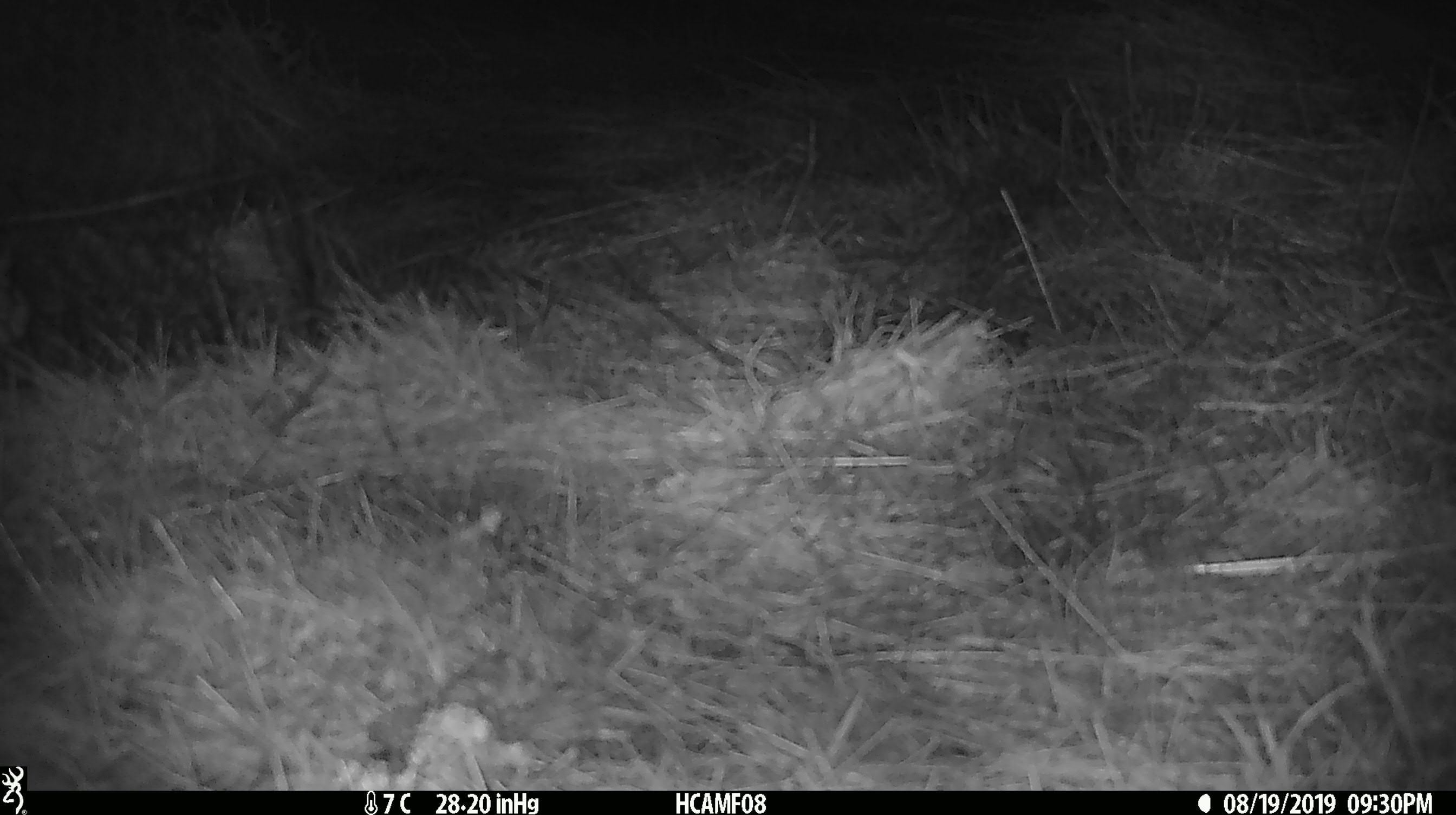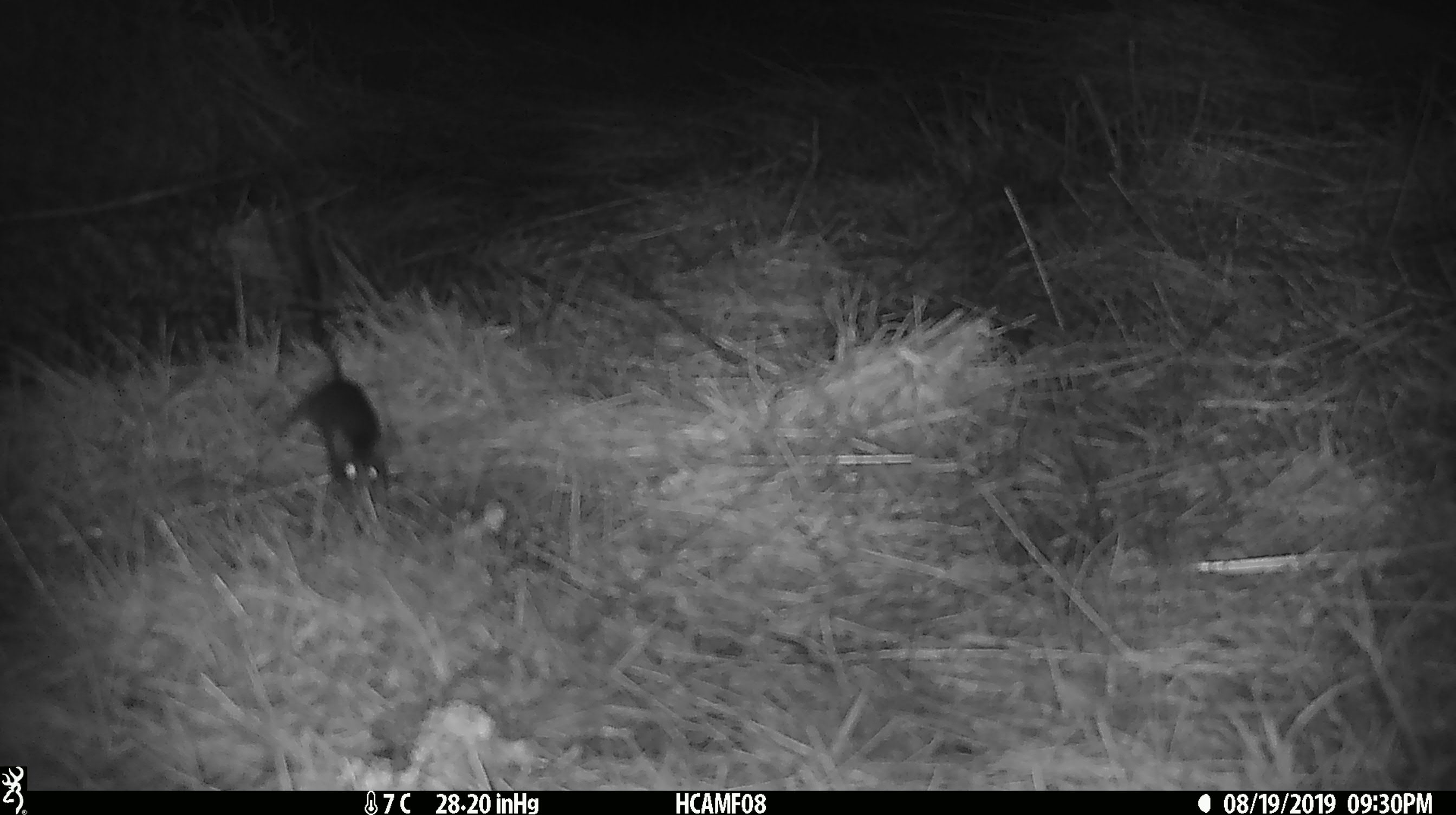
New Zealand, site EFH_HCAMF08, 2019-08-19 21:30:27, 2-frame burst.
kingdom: Animalia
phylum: Chordata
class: Mammalia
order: Rodentia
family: Muridae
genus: Mus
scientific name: Mus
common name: mouse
Mouse (Mus).